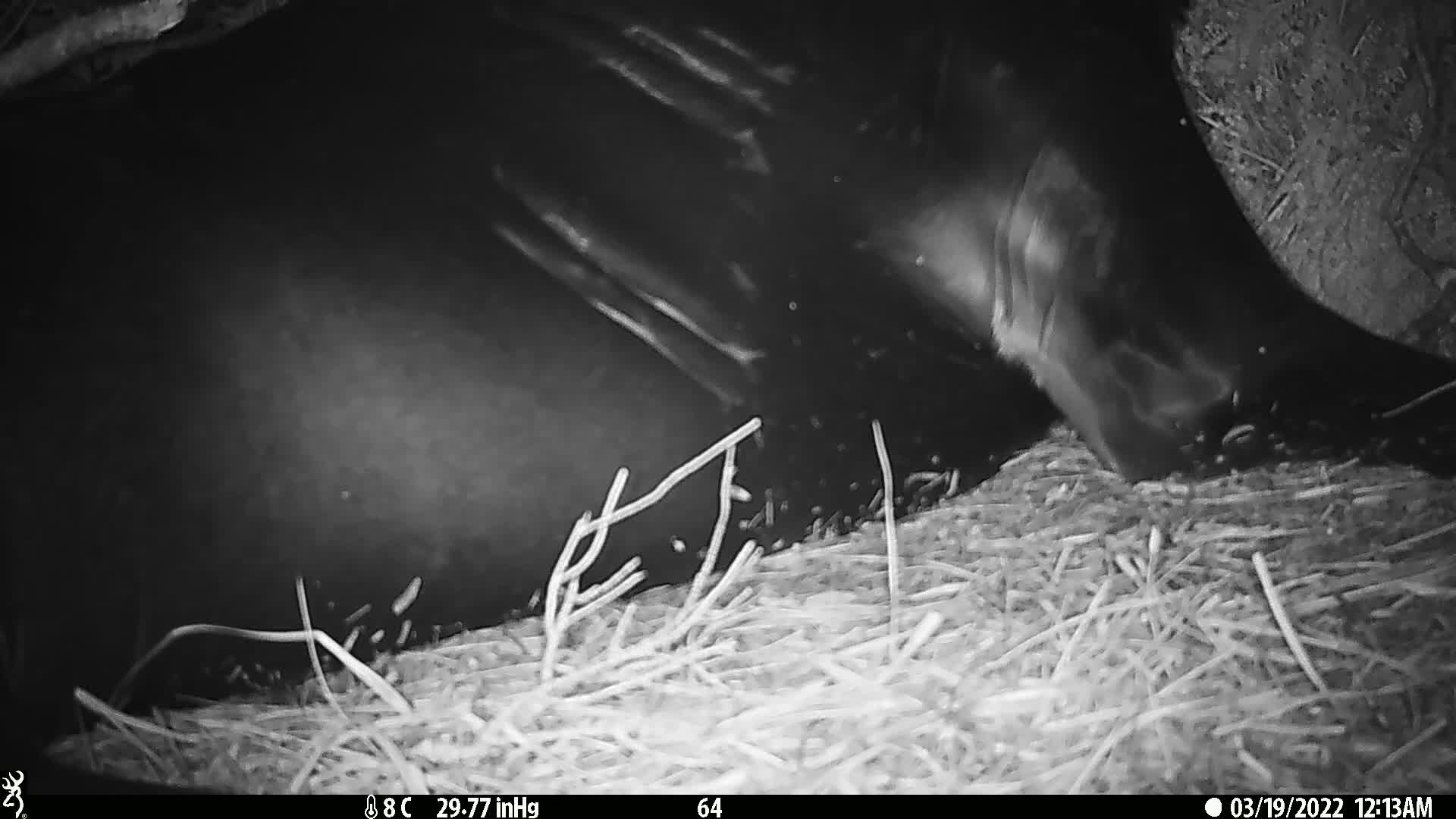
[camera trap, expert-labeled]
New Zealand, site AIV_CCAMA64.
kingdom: Animalia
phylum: Chordata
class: Mammalia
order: Carnivora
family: Otariidae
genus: Phocarctos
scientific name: Phocarctos hookeri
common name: new zealand sea lion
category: sealion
Sealion (new zealand sea lion) (Phocarctos hookeri).